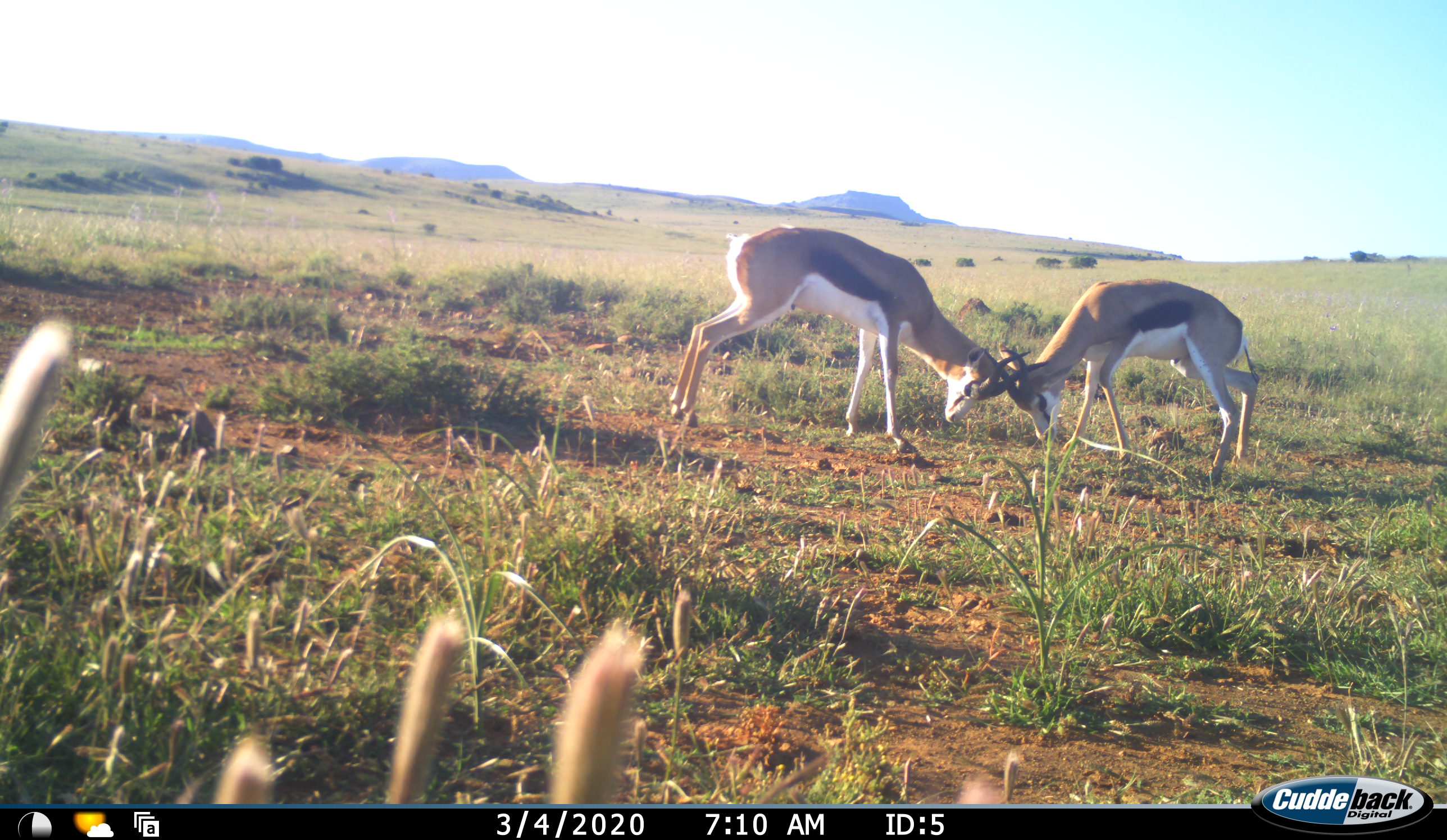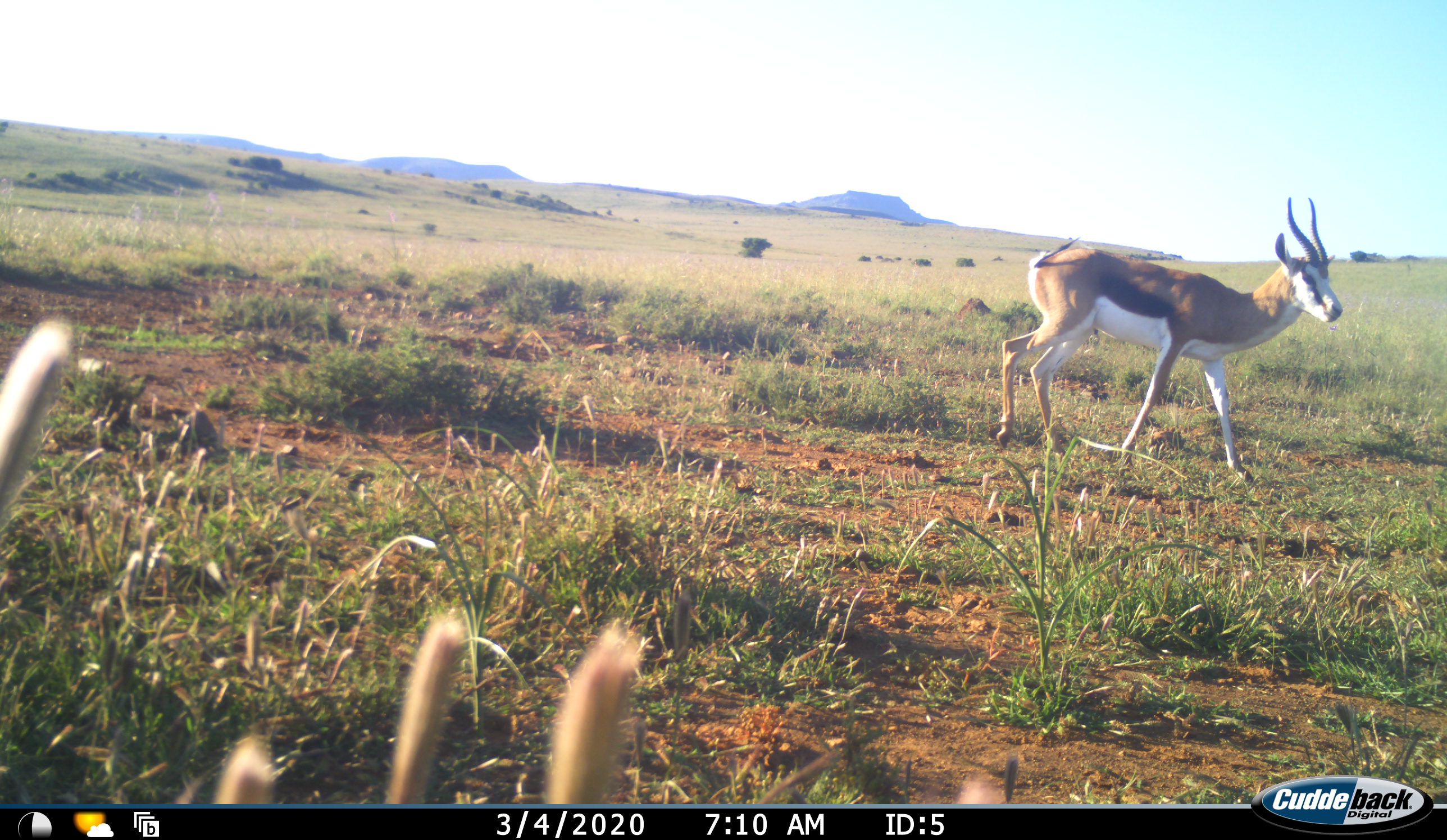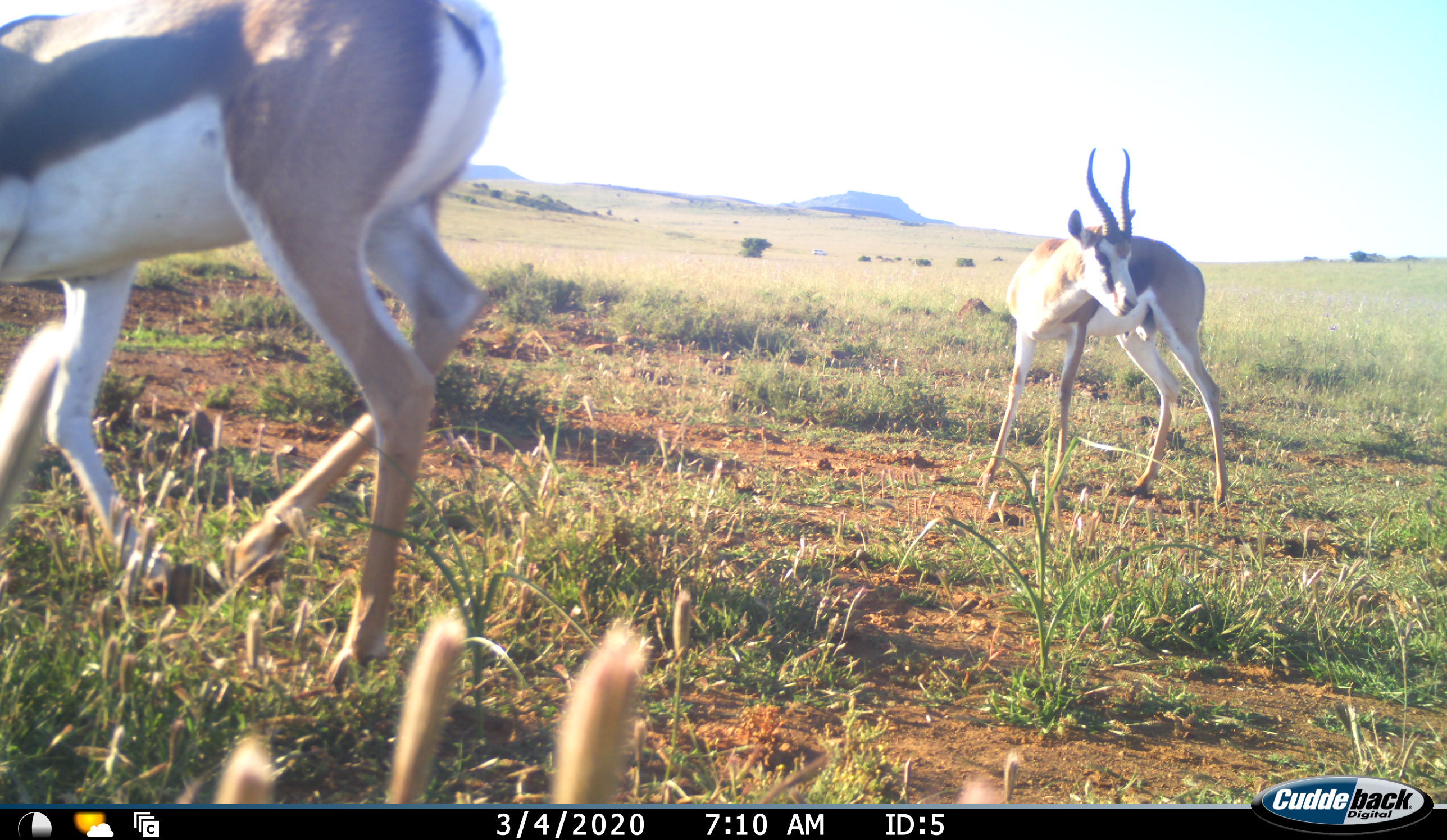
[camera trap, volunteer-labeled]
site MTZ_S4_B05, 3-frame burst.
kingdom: Animalia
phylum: Chordata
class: Mammalia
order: Artiodactyla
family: Bovidae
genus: Antidorcas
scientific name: Antidorcas marsupialis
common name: springbok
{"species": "springbok (Antidorcas marsupialis)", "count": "2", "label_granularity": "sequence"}